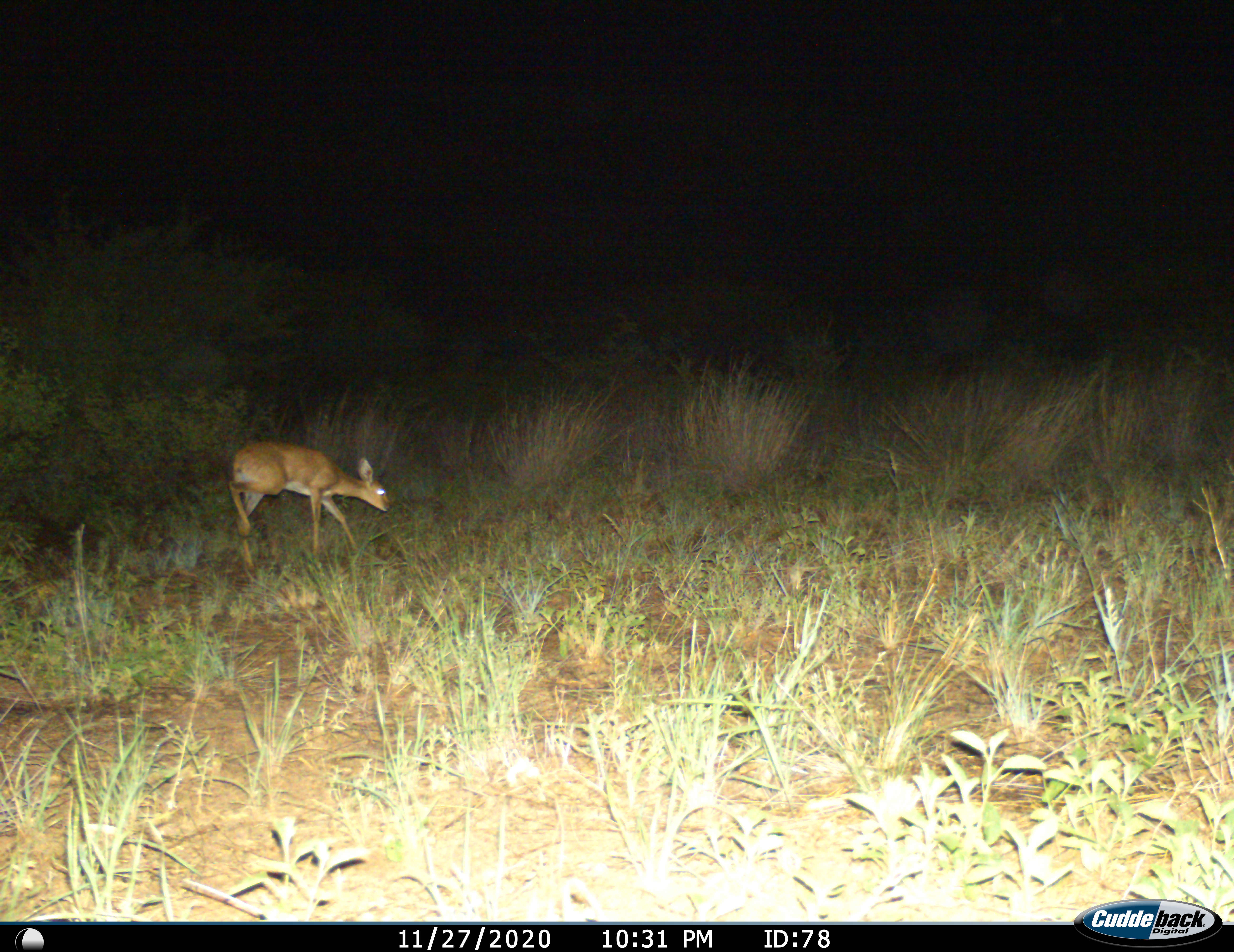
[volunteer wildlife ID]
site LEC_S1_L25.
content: unidentified animal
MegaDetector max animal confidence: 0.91